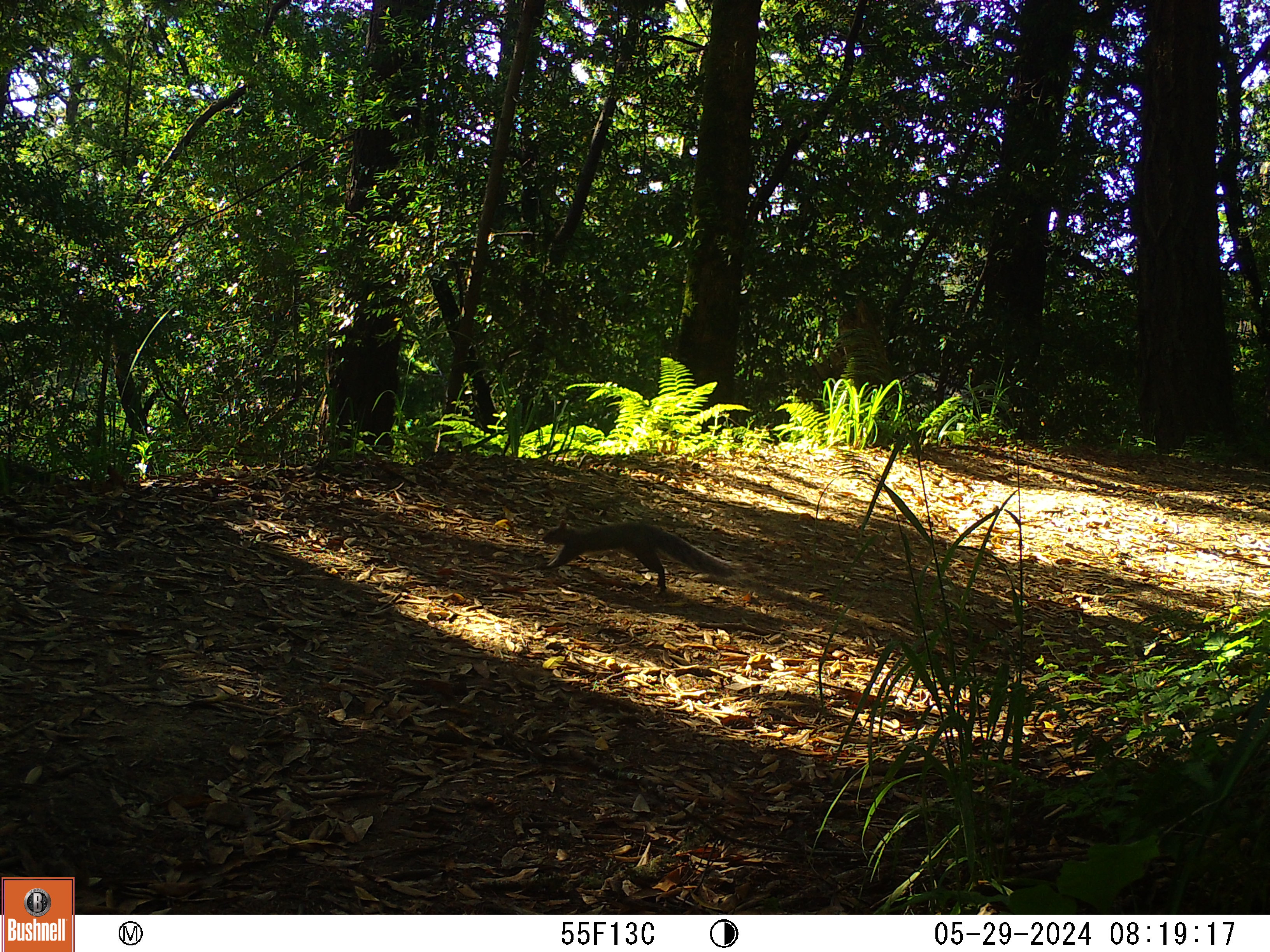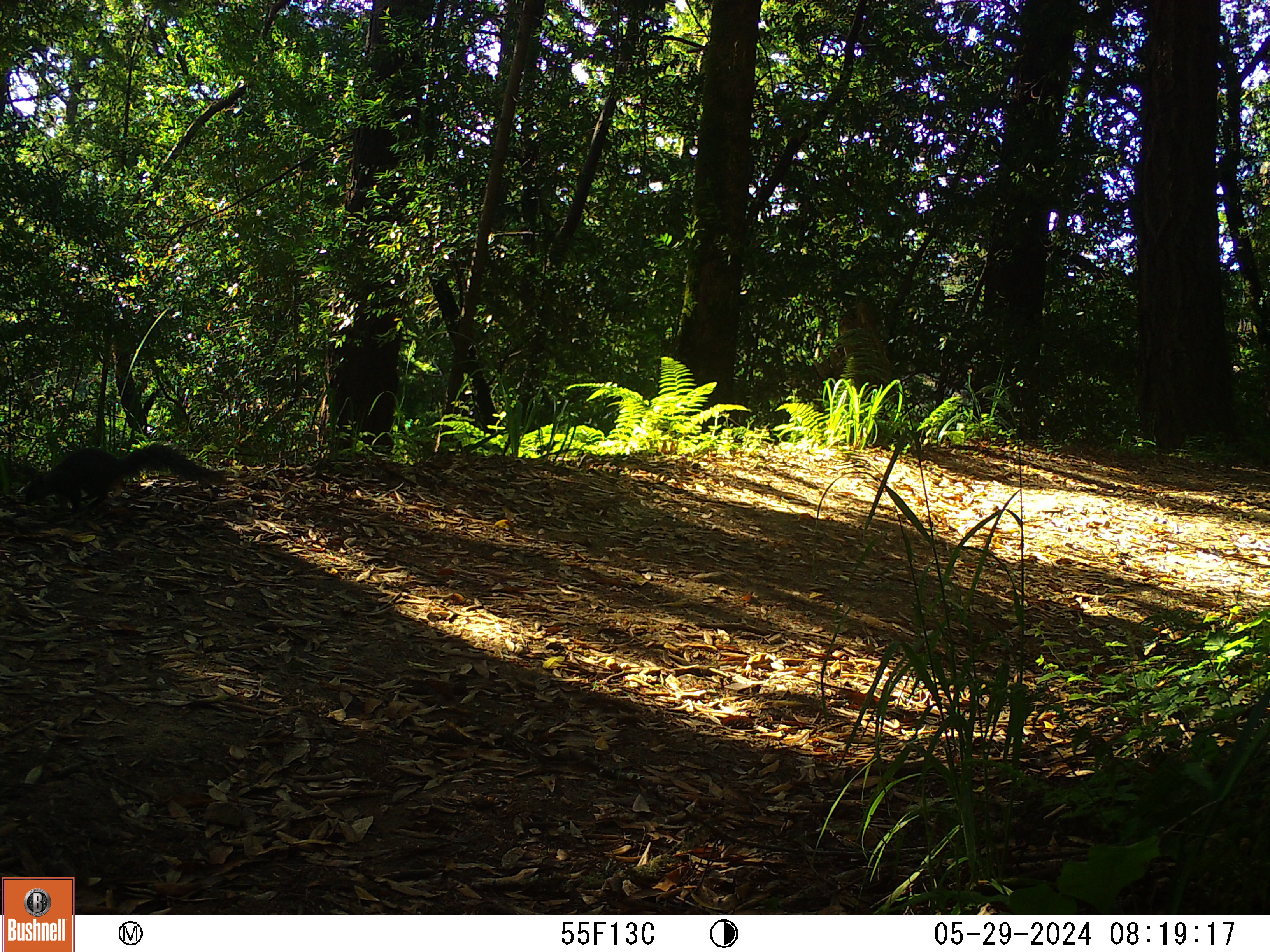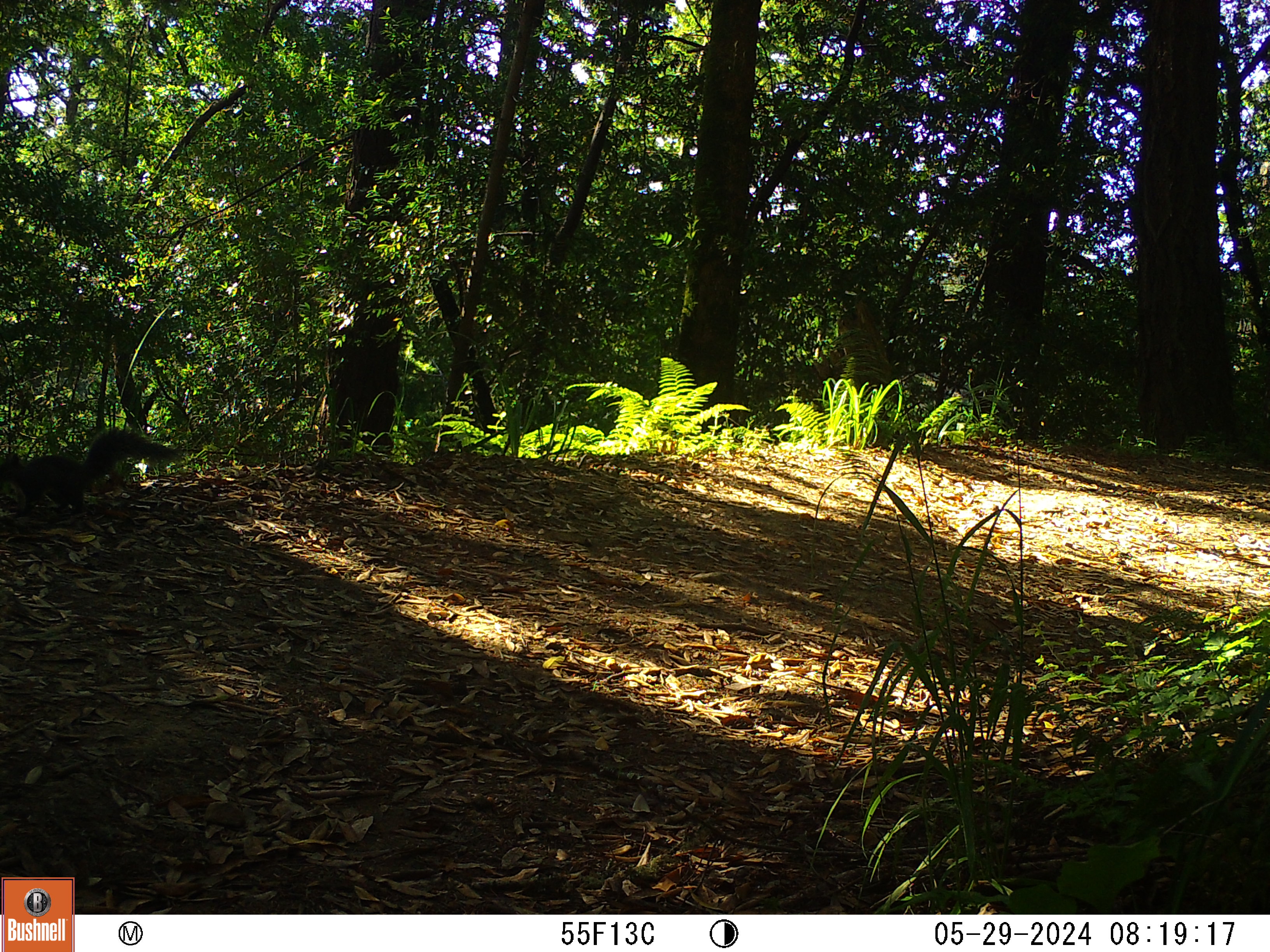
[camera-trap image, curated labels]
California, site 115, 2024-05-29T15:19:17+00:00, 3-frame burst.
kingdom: Animalia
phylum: Chordata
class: Mammalia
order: Rodentia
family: Sciuridae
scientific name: Sciuridae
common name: squirrel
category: unknown squirrel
Unknown squirrel (squirrel) (Sciuridae).